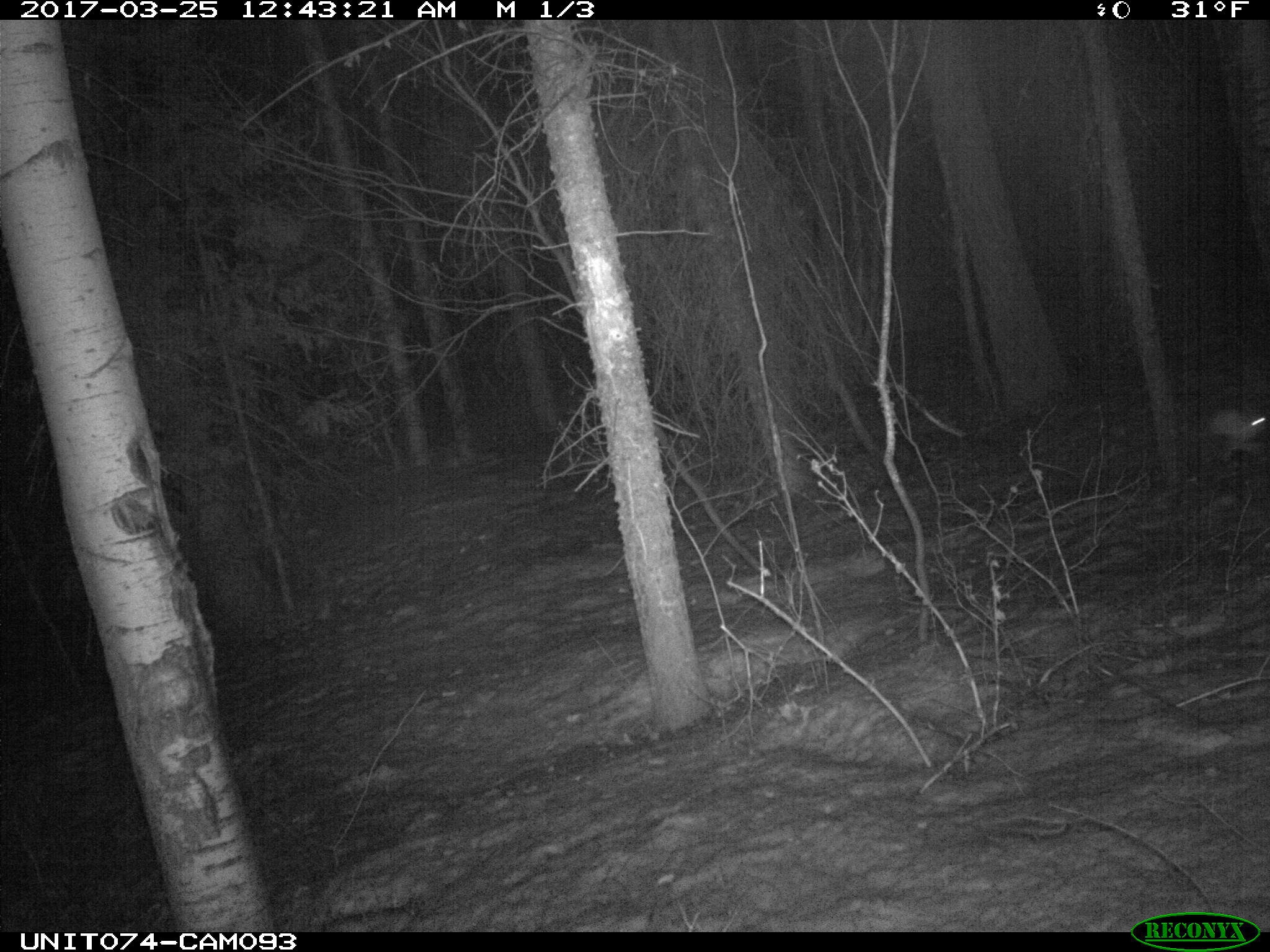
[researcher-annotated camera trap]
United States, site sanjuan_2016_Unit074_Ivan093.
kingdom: Animalia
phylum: Chordata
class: Mammalia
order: Lagomorpha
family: Leporidae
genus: Lepus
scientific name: Lepus americanus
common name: snowshoe hare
Lepus americanus (snowshoe hare).